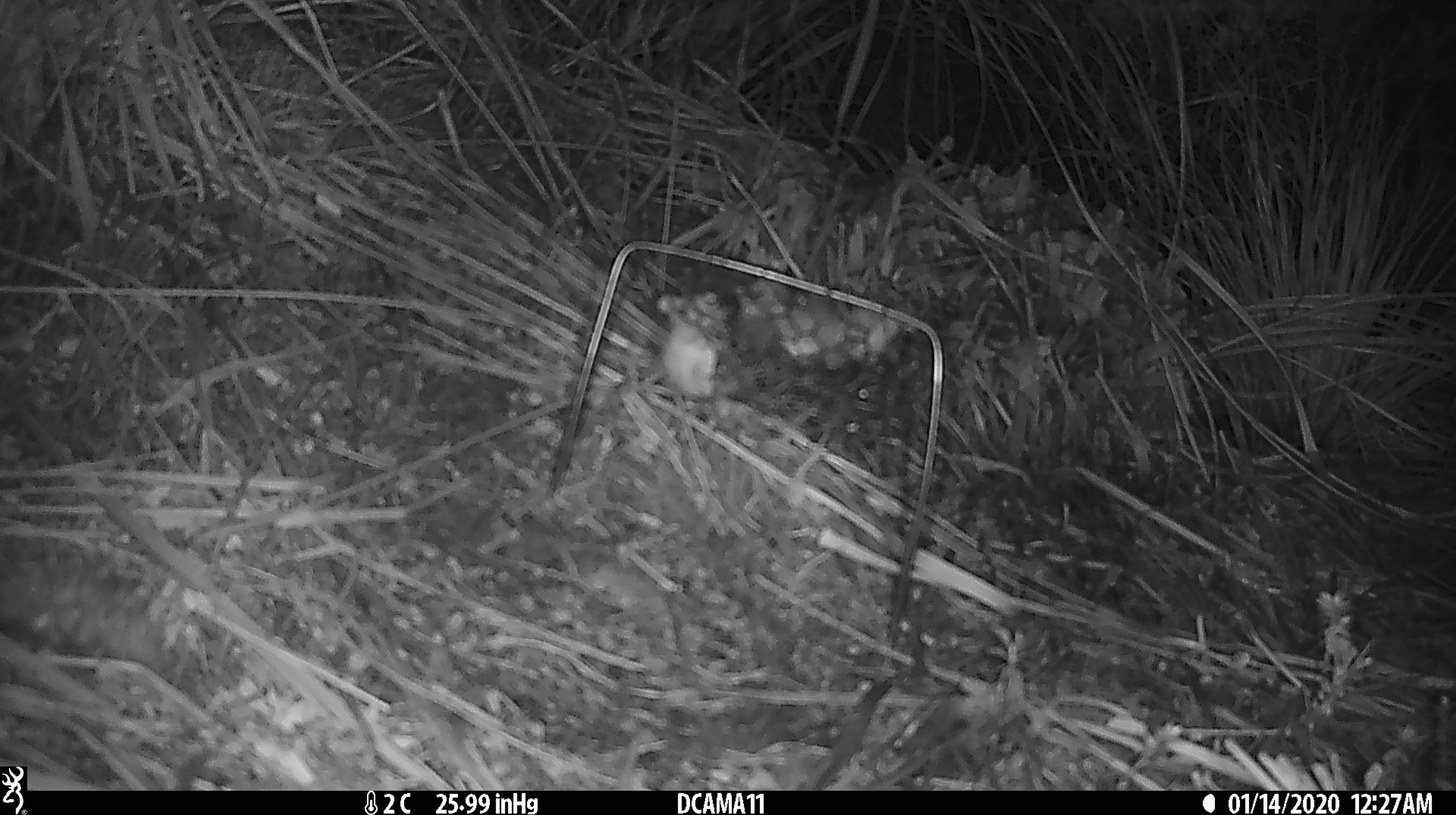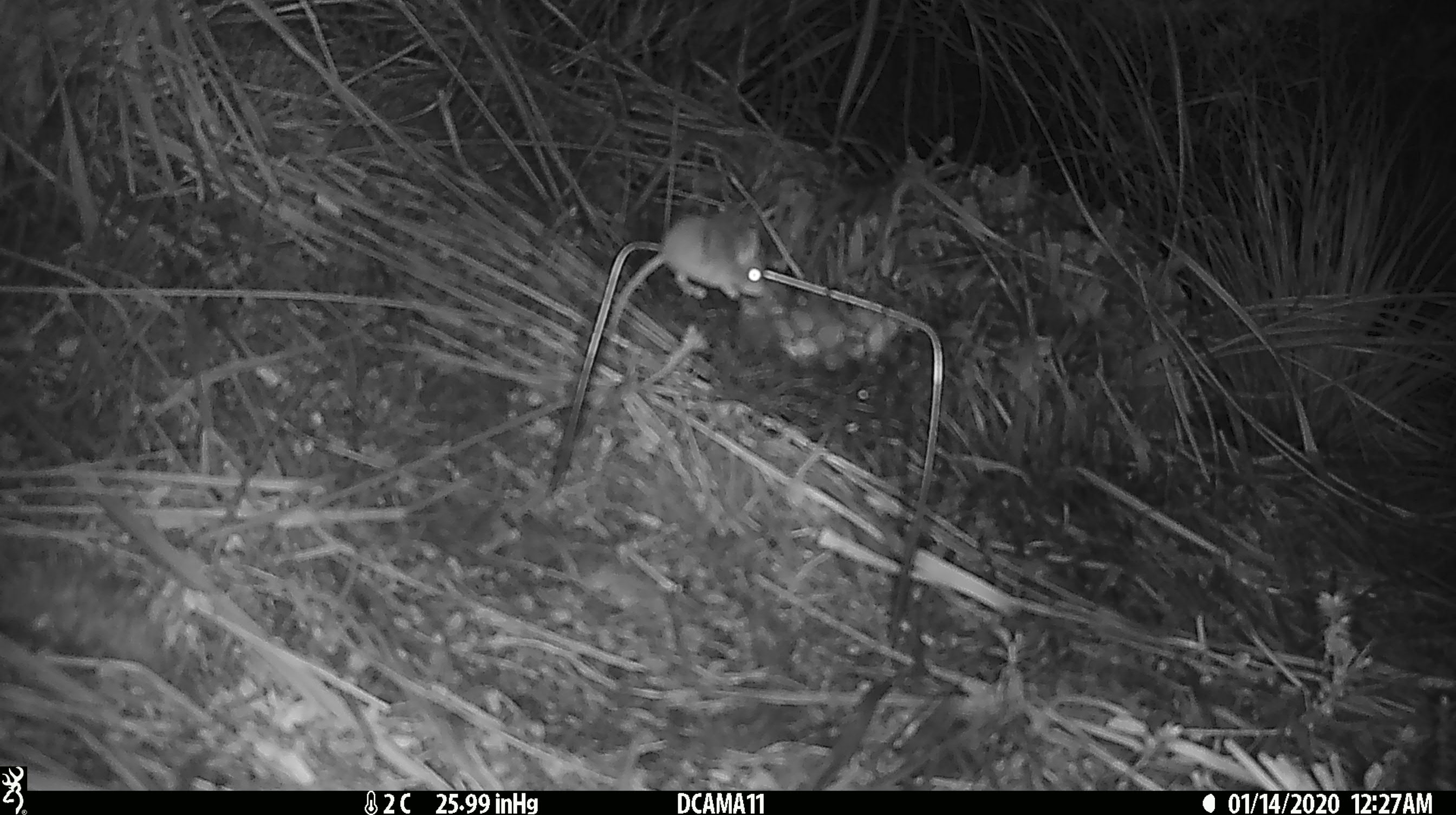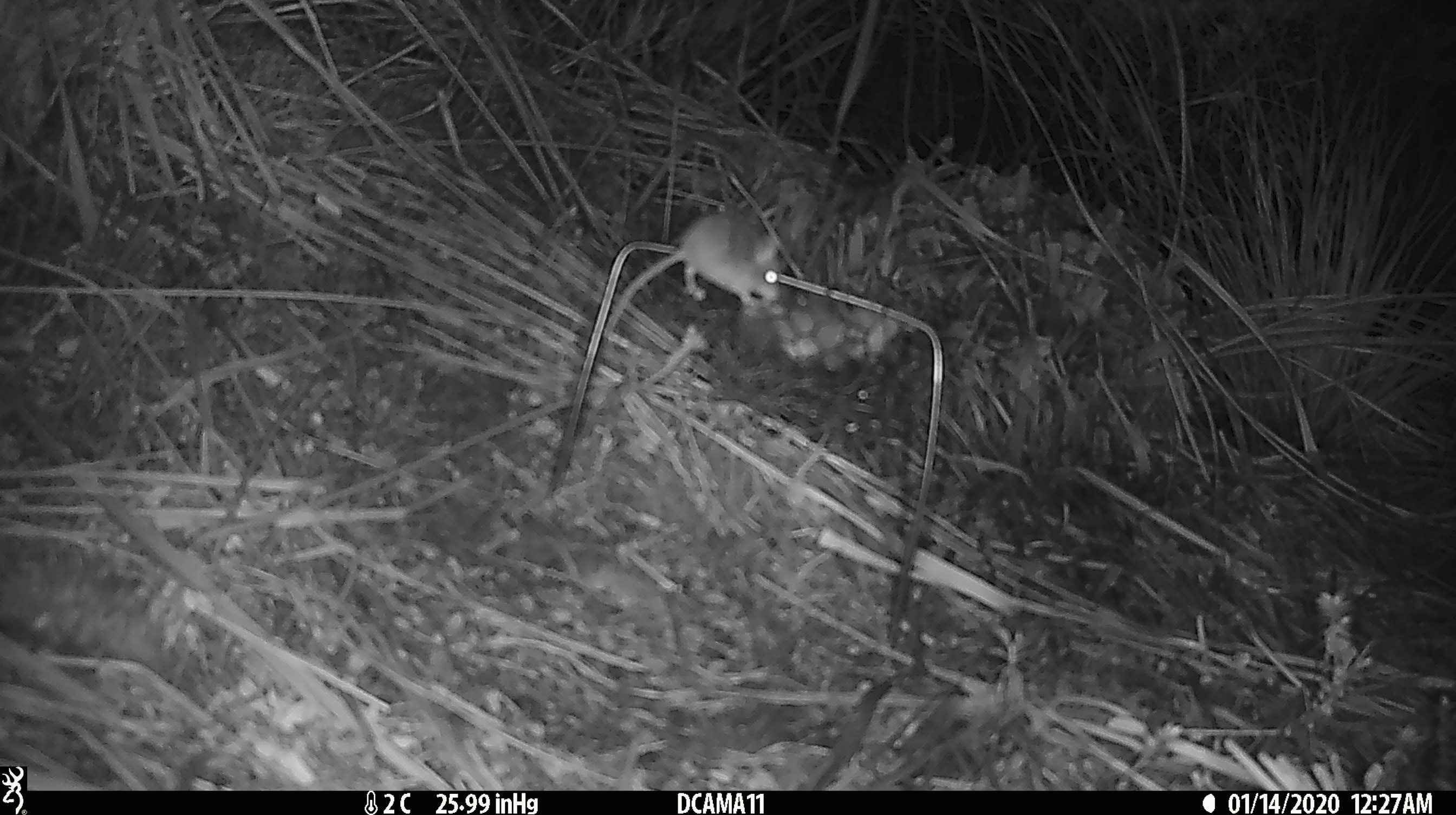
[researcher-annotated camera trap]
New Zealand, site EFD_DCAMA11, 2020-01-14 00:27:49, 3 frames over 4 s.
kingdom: Animalia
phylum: Chordata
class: Mammalia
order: Rodentia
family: Muridae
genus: Mus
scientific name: Mus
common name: mouse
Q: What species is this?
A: Mouse (Mus).